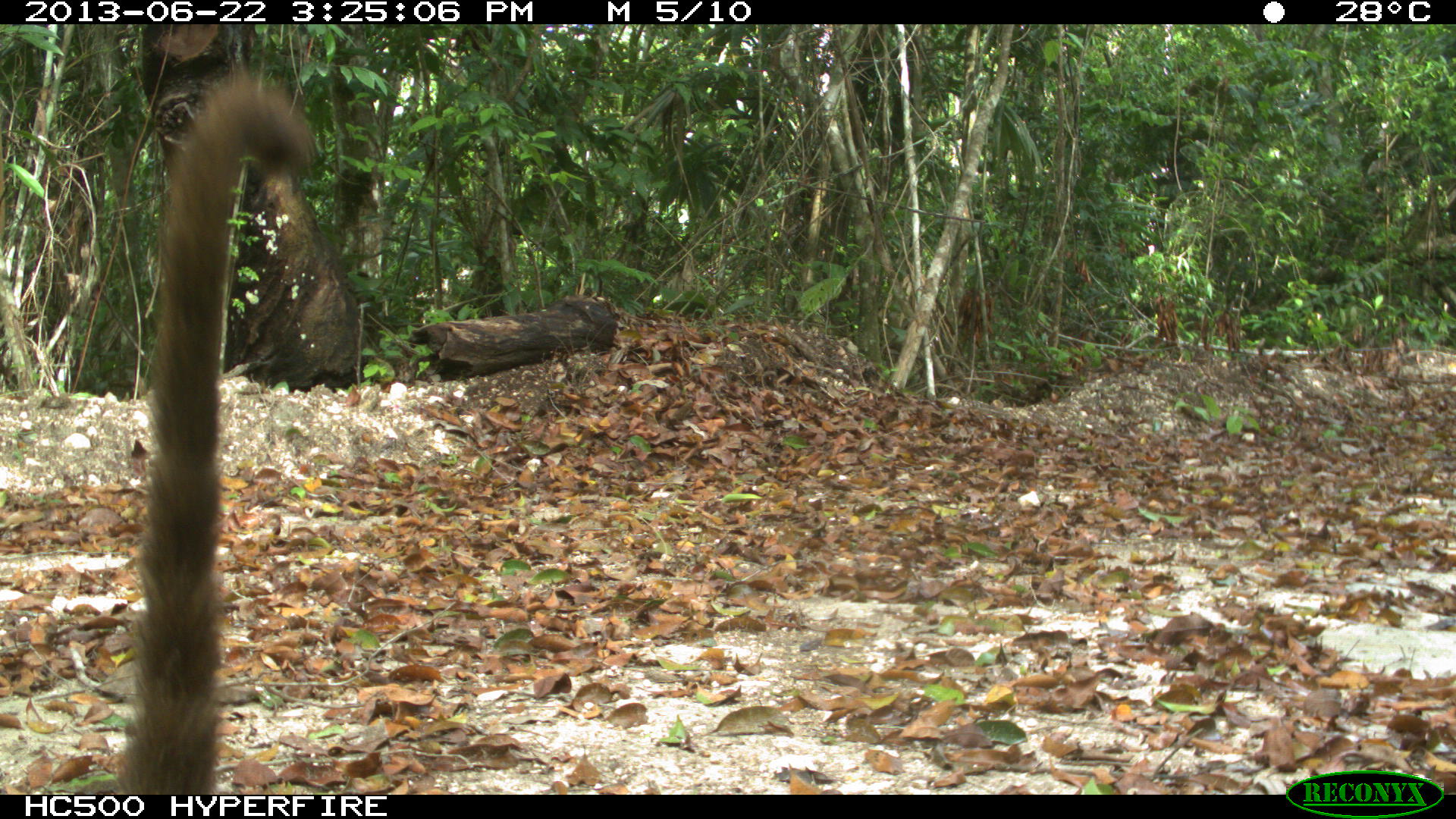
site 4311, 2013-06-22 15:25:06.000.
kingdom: Animalia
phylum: Chordata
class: Mammalia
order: Carnivora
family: Procyonidae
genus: Nasua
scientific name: Nasua narica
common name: white-nosed coati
Nasua narica (white-nosed coati), count 1.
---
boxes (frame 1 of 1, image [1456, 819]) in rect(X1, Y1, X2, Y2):
nasua narica: rect(73, 68, 313, 794)